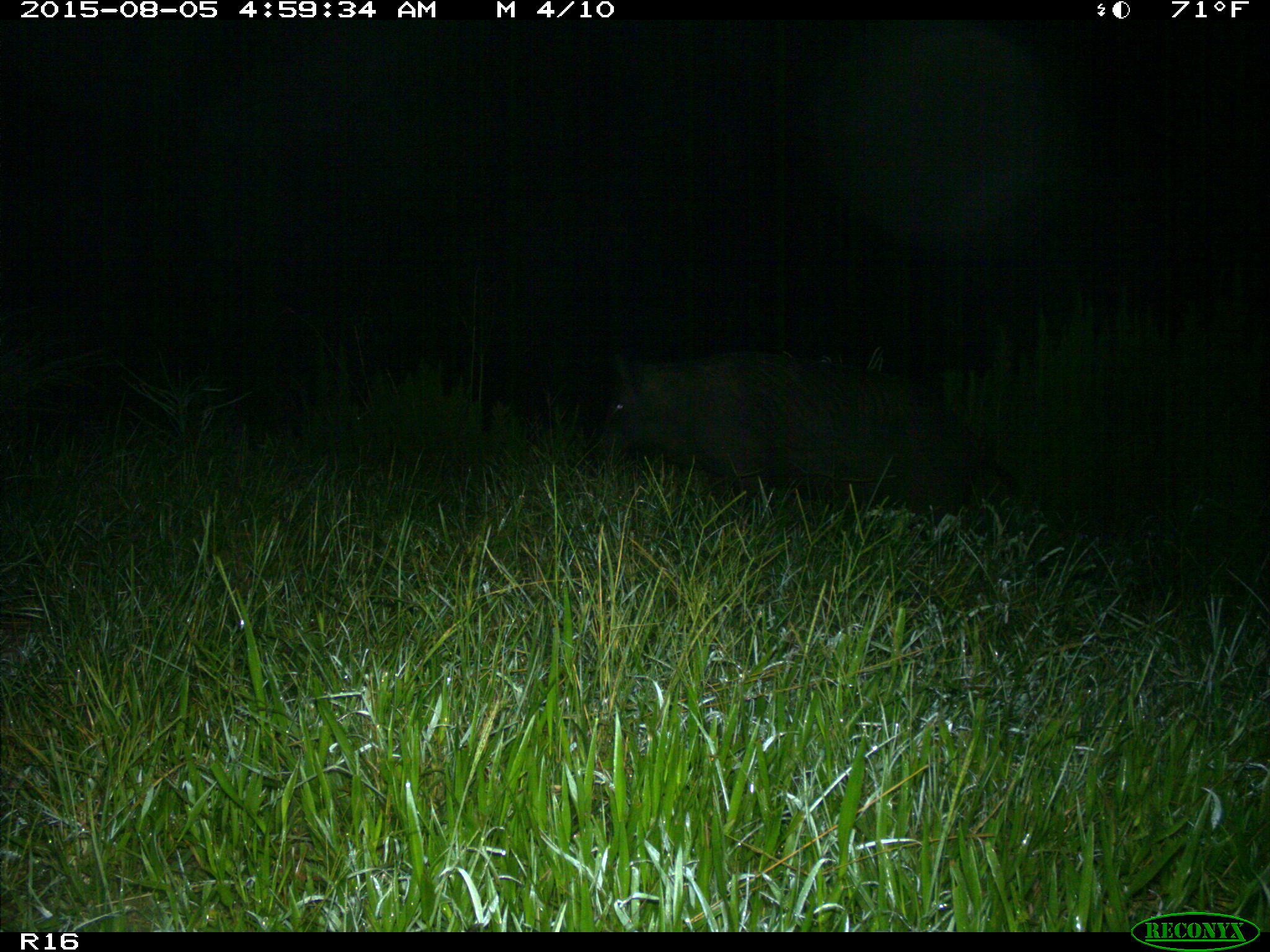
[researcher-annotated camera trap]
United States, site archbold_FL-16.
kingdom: Animalia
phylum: Chordata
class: Mammalia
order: Artiodactyla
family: Suidae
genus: Sus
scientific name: Sus scrofa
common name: wild boar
Sus scrofa (wild boar).